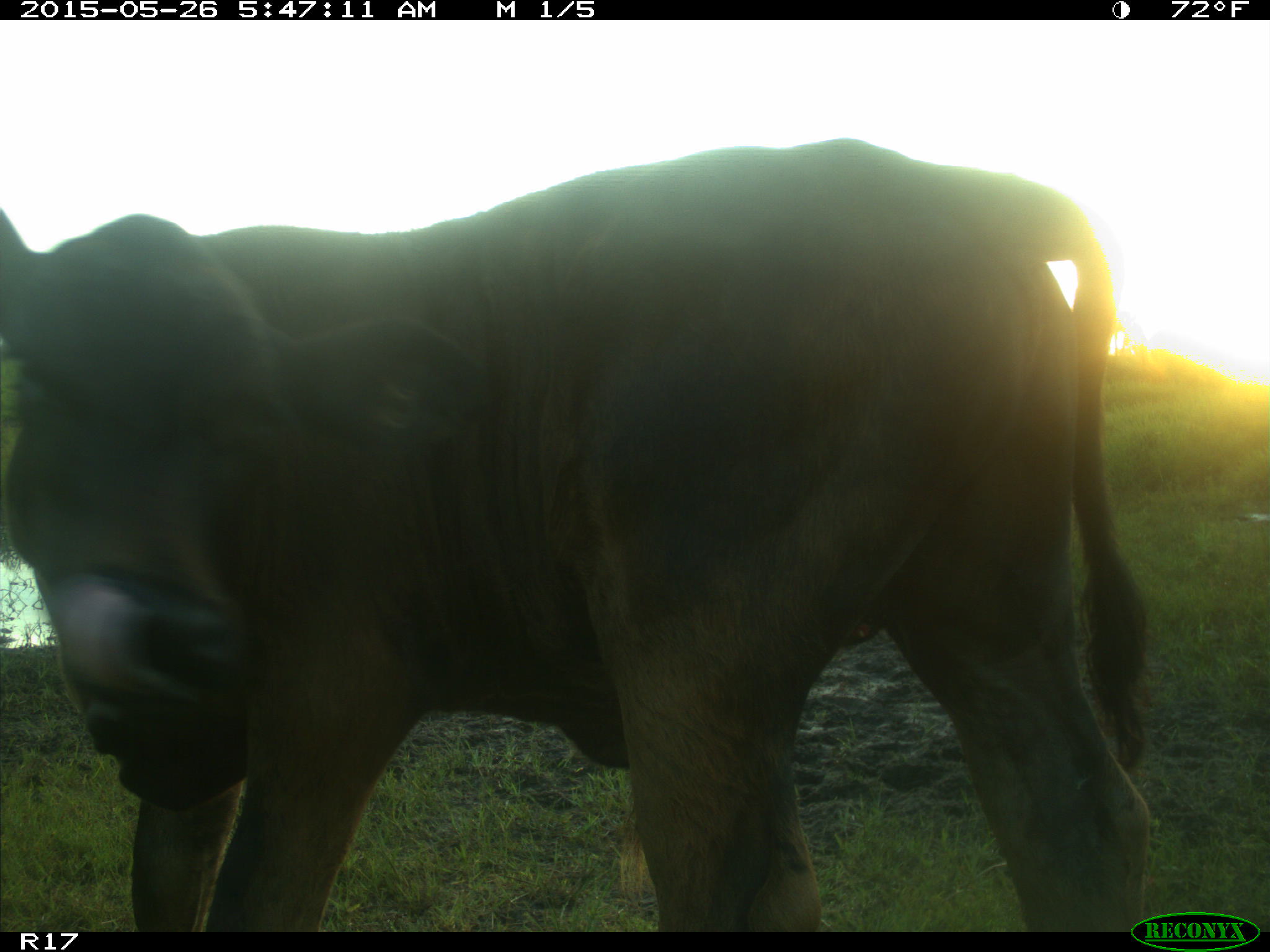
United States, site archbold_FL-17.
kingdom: Animalia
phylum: Chordata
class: Mammalia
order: Artiodactyla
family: Bovidae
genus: Bos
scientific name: Bos taurus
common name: domestic cow